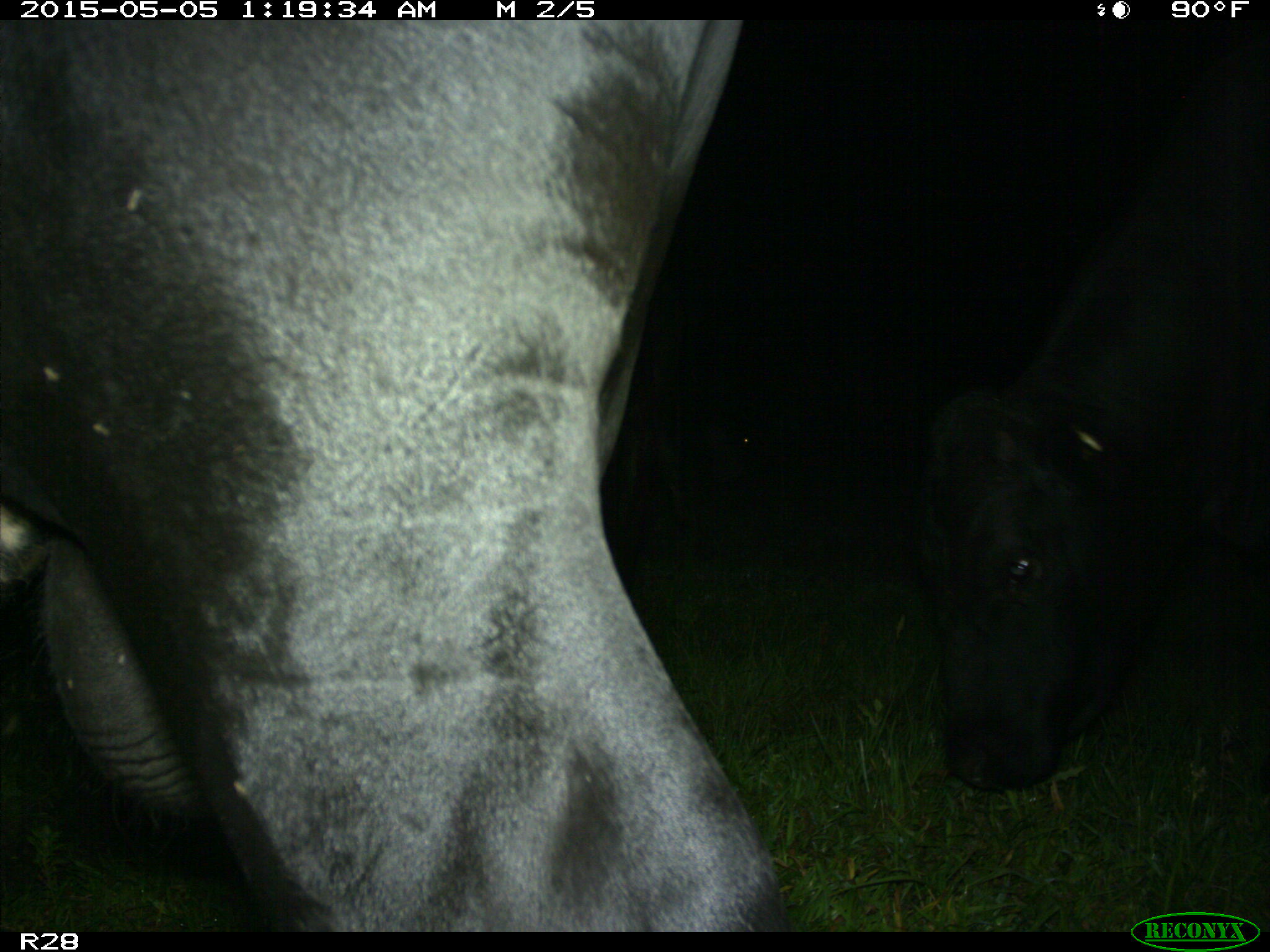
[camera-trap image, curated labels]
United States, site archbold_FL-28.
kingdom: Animalia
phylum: Chordata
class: Mammalia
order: Artiodactyla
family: Bovidae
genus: Bos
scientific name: Bos taurus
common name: domestic cow